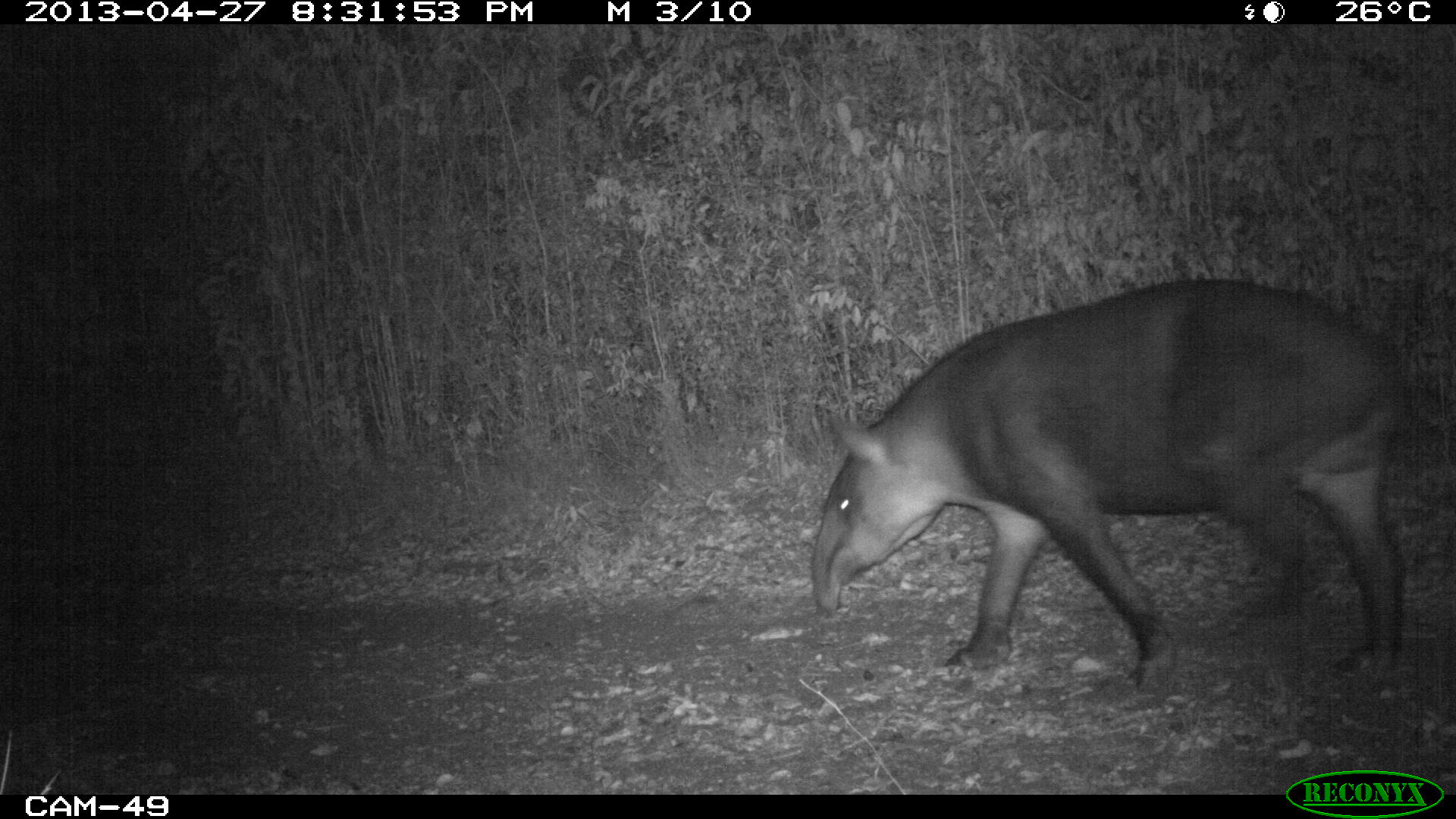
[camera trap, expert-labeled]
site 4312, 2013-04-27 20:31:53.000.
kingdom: Animalia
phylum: Chordata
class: Mammalia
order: Perissodactyla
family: Tapiridae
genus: Tapirus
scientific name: Tapirus bairdii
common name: baird's tapir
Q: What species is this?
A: Tapirus bairdii (baird's tapir).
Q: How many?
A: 1.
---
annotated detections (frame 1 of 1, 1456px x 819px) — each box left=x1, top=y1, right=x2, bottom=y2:
tapirus bairdii: left=811, top=277, right=1414, bottom=692